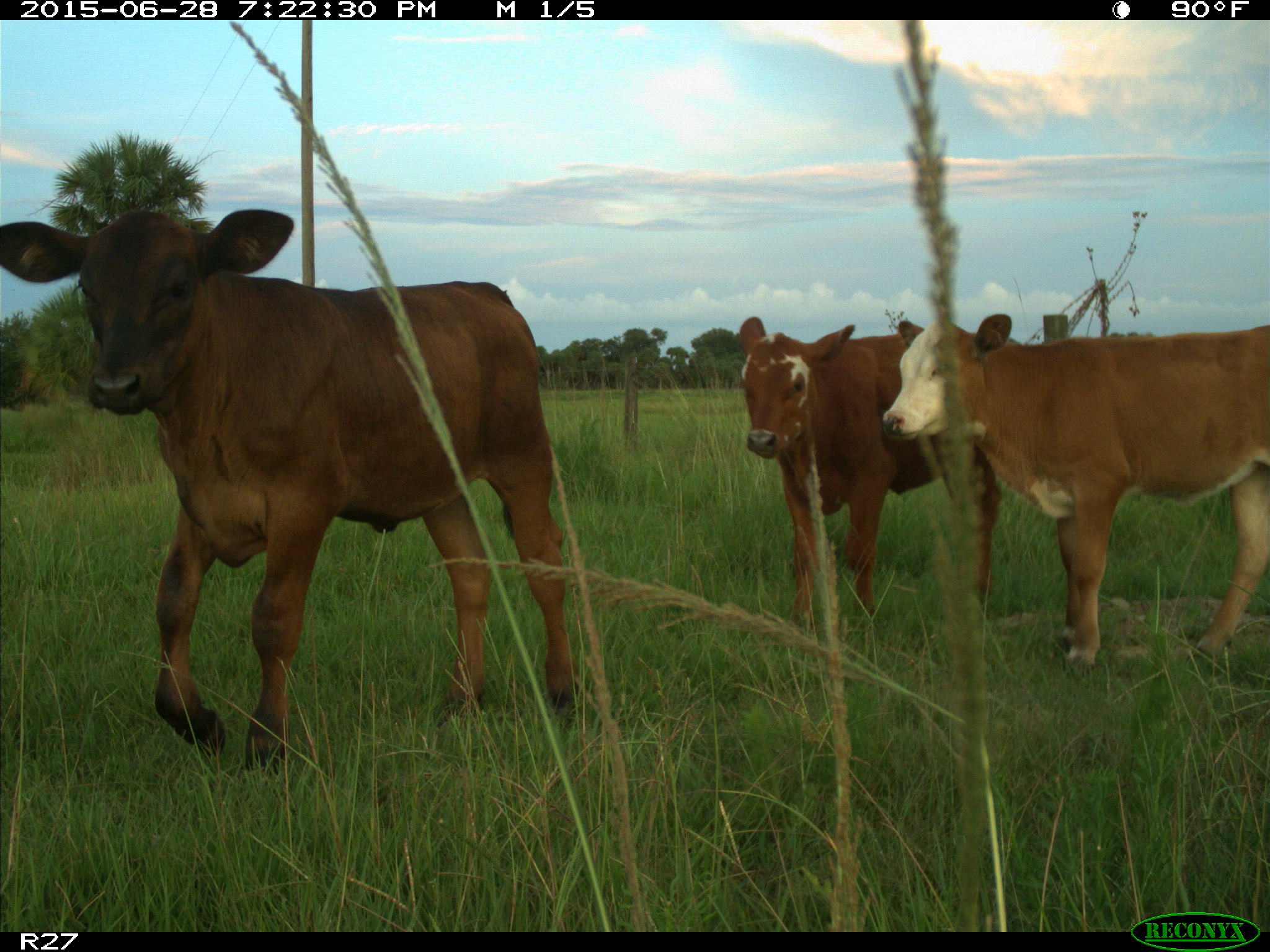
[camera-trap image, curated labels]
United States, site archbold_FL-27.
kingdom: Animalia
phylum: Chordata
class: Mammalia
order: Artiodactyla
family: Bovidae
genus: Bos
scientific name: Bos taurus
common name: domestic cow